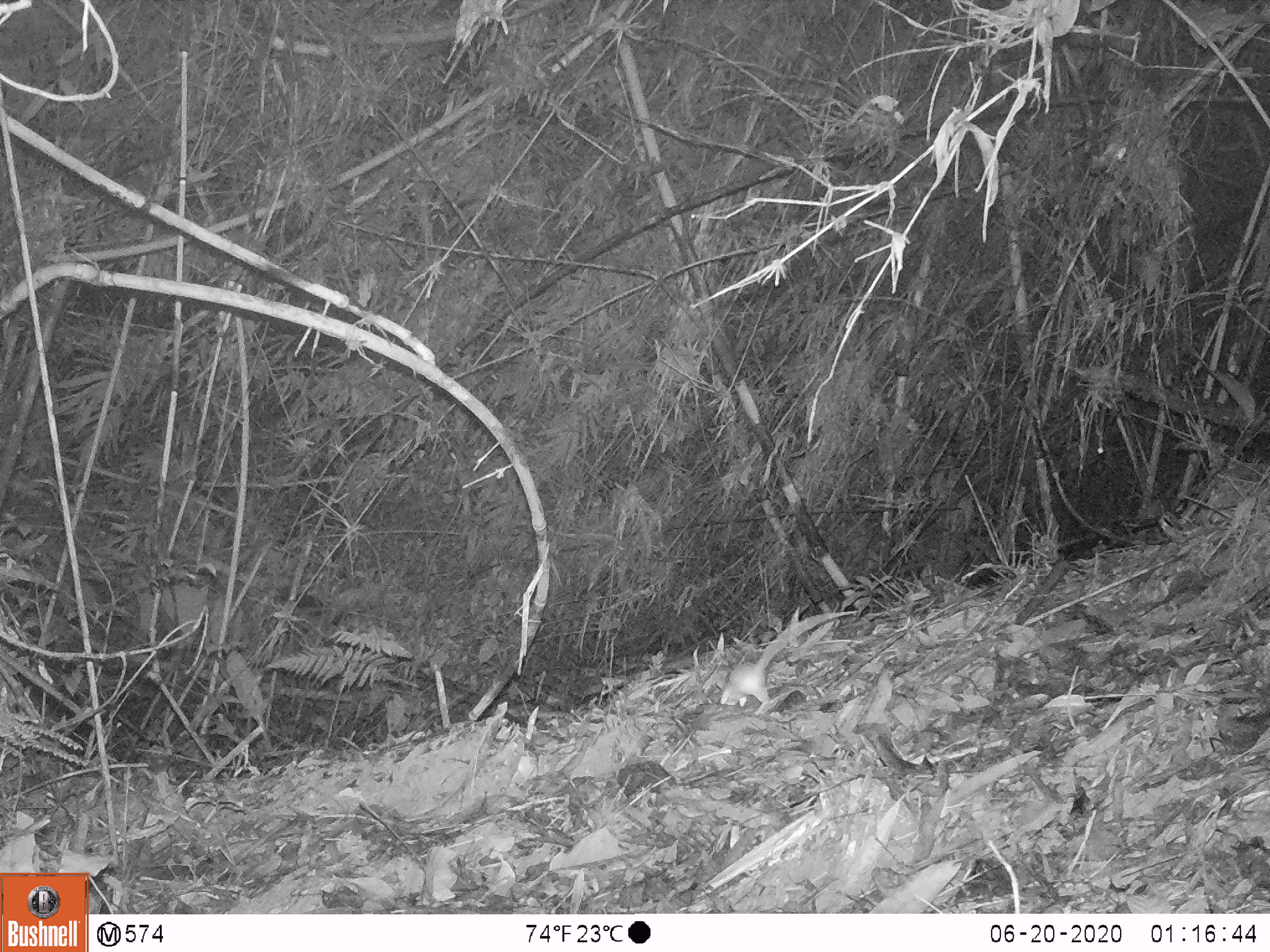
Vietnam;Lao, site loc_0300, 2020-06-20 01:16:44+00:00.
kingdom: Animalia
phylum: Chordata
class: Mammalia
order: Rodentia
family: Muridae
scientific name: Muridae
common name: old-world mice and rats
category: unidentified murid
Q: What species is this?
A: Unidentified murid (old-world mice and rats) (Muridae).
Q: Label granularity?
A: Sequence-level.